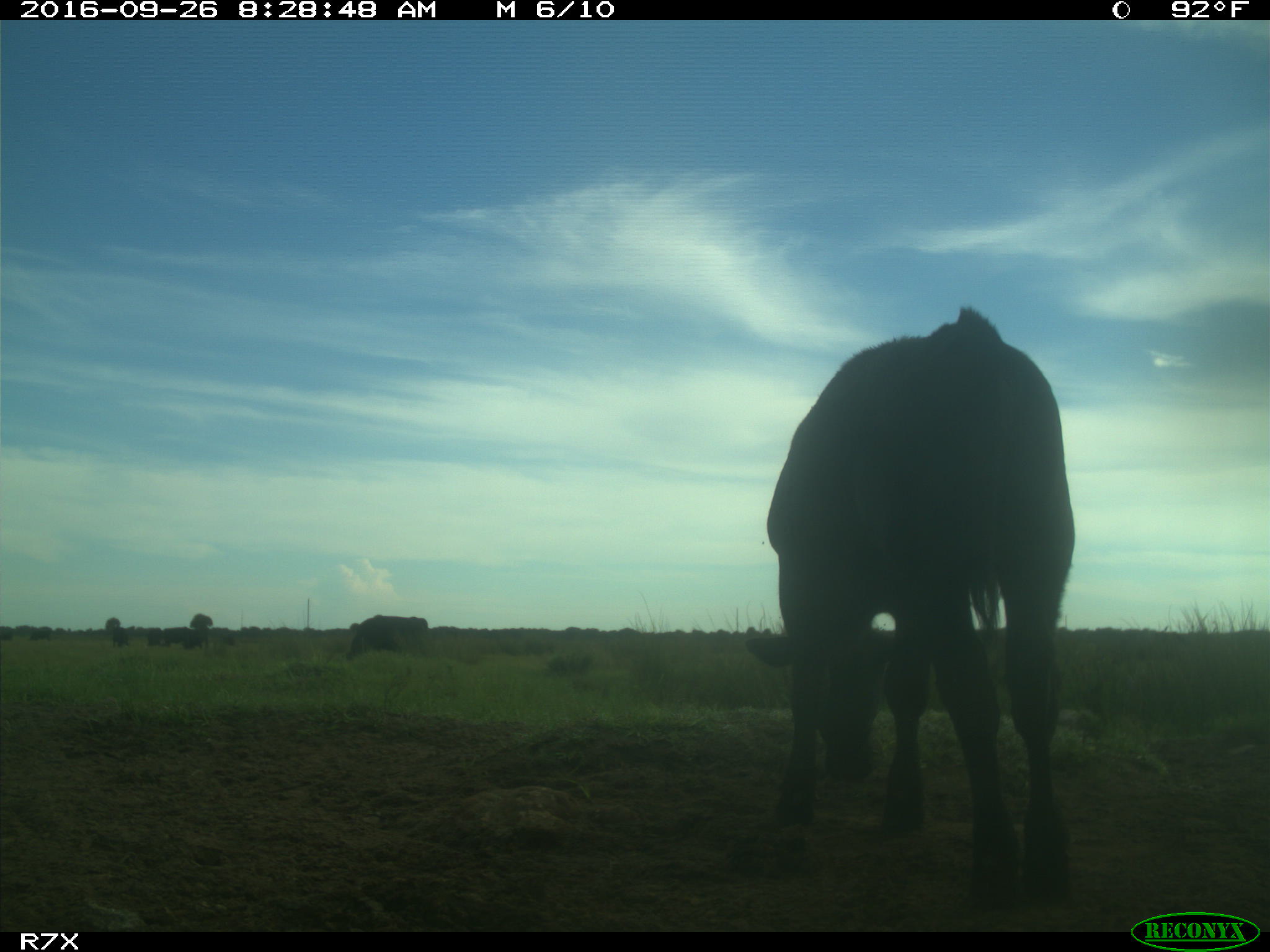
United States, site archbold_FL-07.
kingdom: Animalia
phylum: Chordata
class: Mammalia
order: Artiodactyla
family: Bovidae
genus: Bos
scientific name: Bos taurus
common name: domestic cow